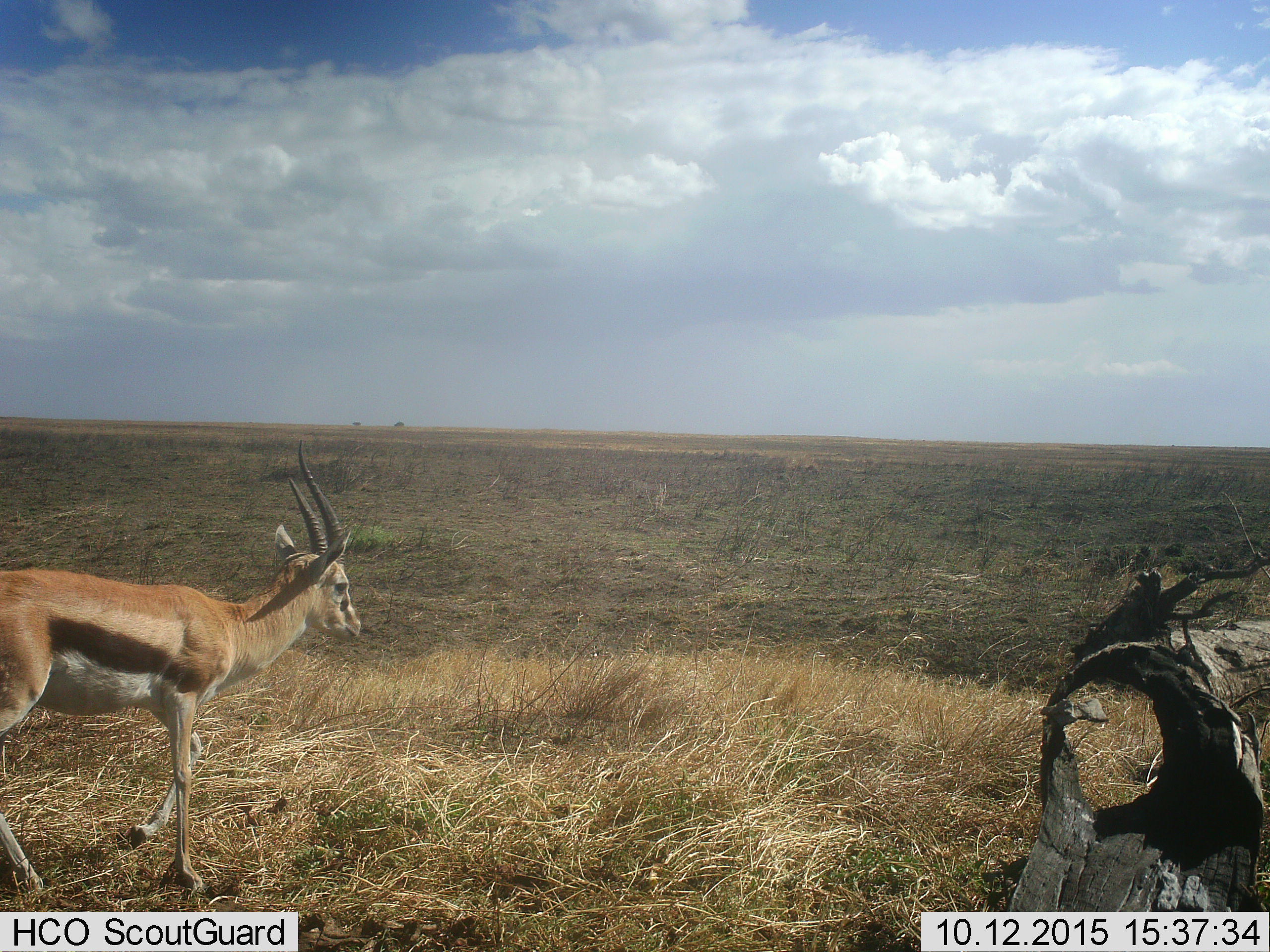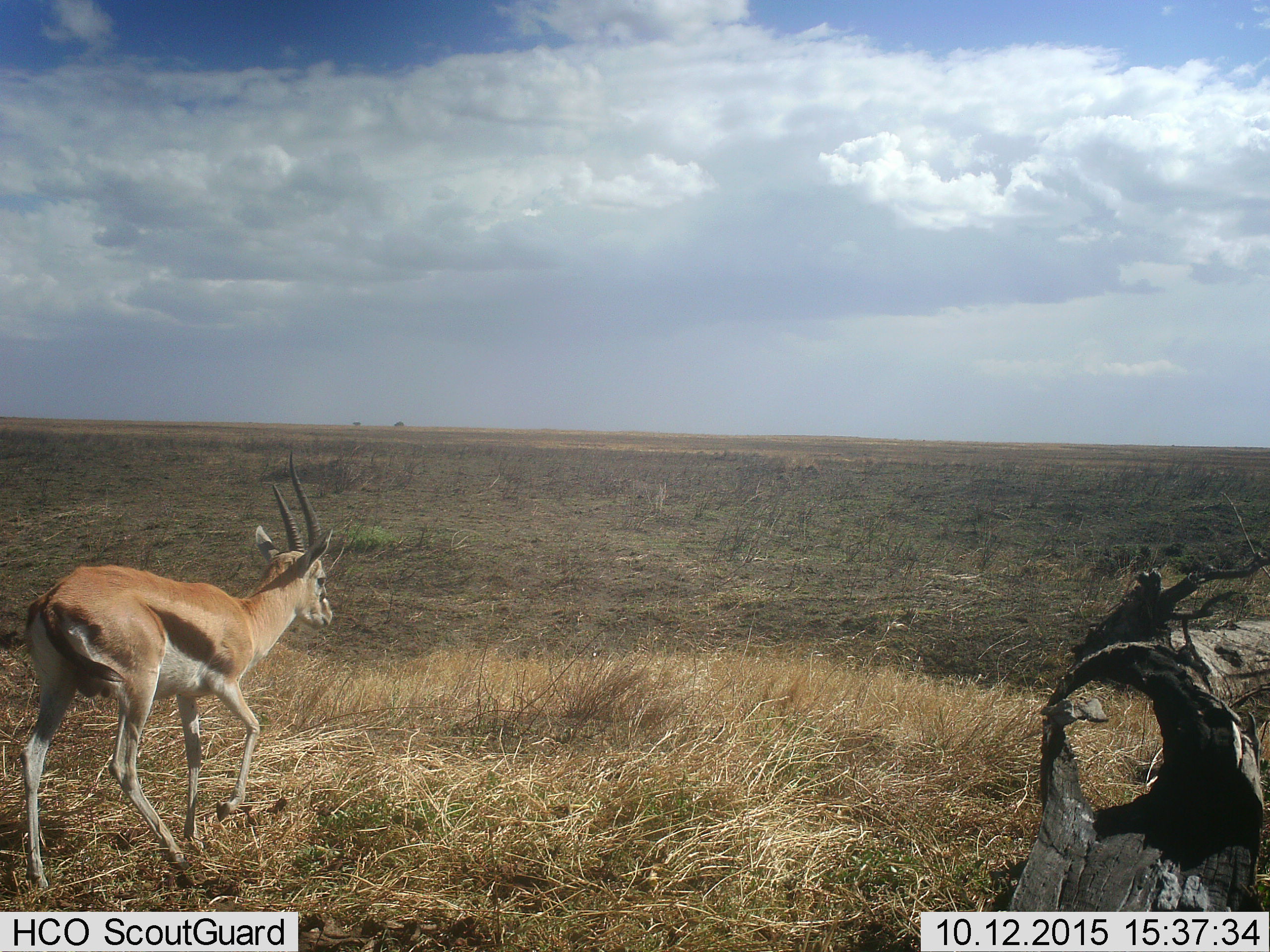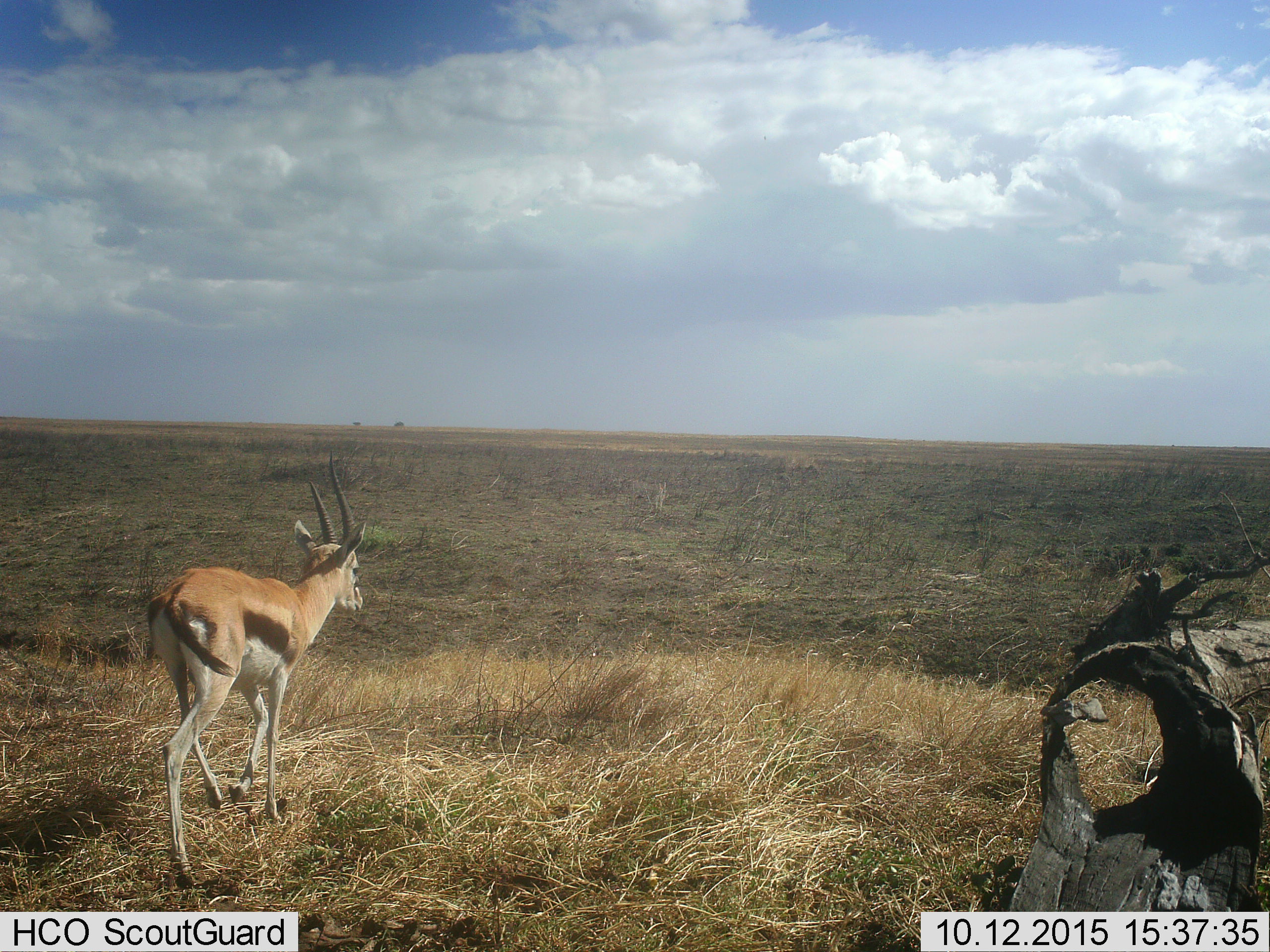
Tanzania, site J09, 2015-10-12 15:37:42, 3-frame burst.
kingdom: Animalia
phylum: Chordata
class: Mammalia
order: Artiodactyla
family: Bovidae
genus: Eudorcas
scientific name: Eudorcas thomsonii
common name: thomson's gazelle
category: gazellethomsons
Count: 1.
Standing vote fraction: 12%.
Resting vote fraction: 0%.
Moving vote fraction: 88%.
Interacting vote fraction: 0%.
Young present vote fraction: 0%.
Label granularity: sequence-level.